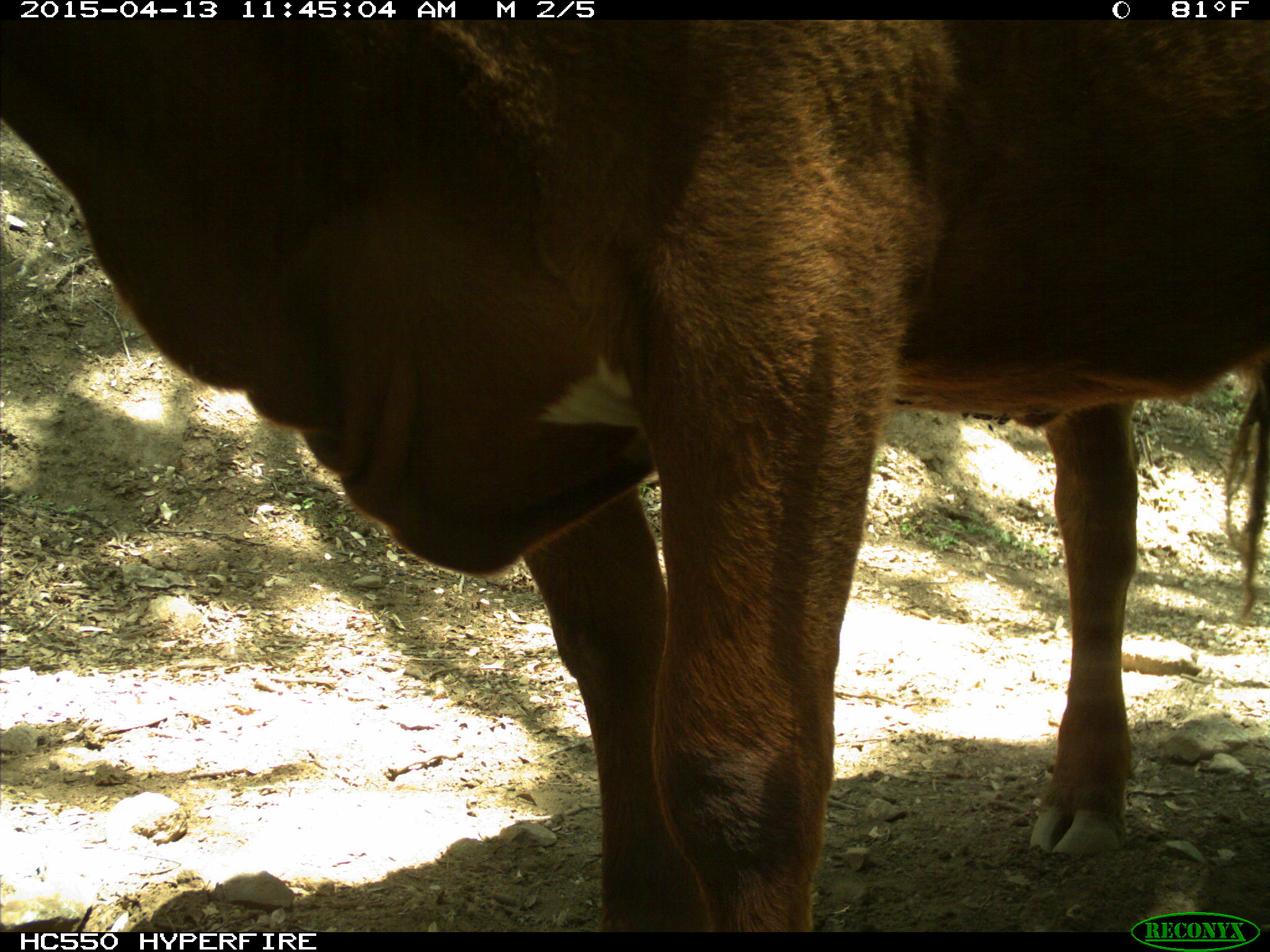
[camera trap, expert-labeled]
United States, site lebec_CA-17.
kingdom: Animalia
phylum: Chordata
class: Mammalia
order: Artiodactyla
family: Bovidae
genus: Bos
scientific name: Bos taurus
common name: domestic cow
Bos taurus (domestic cow).